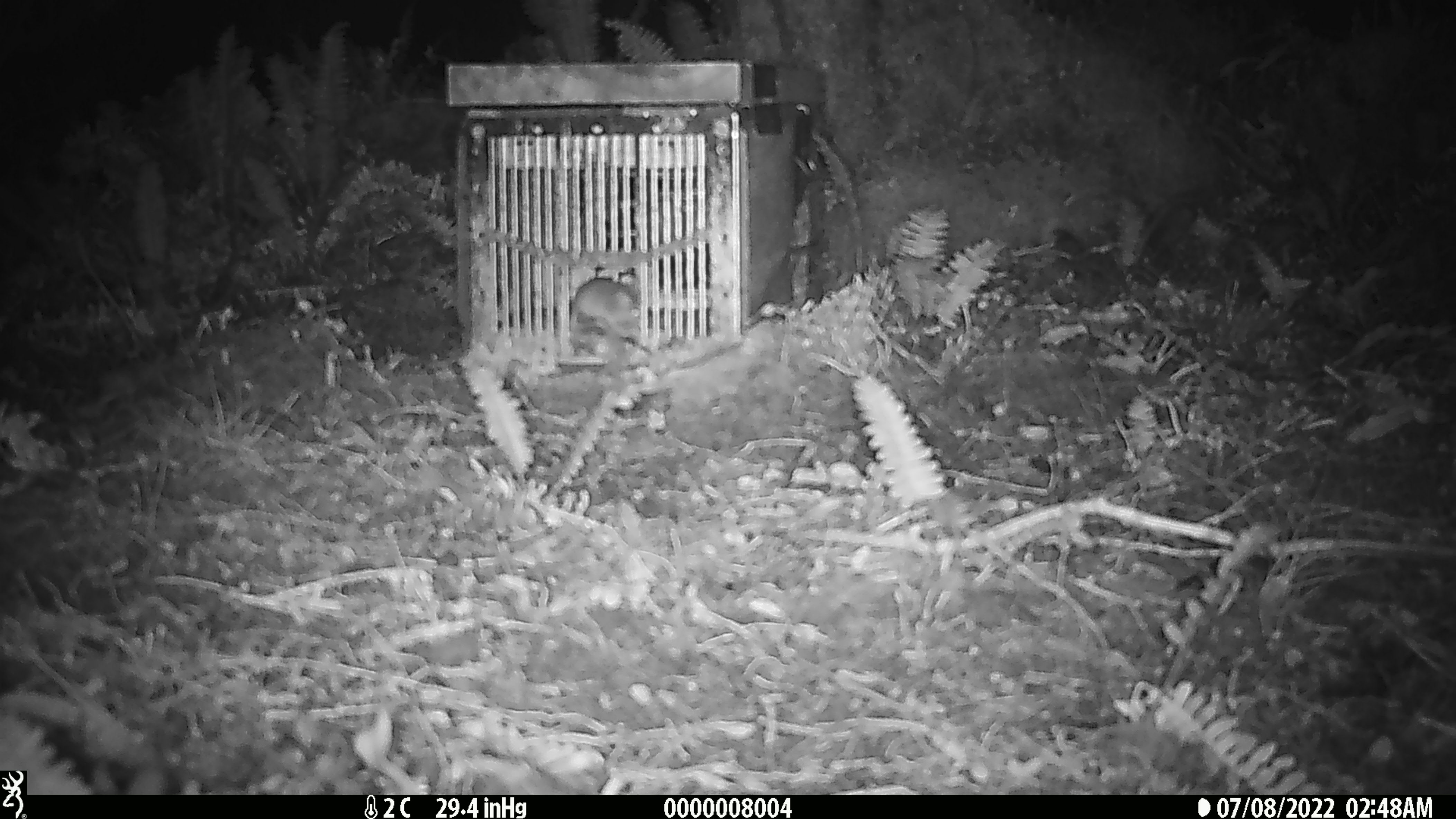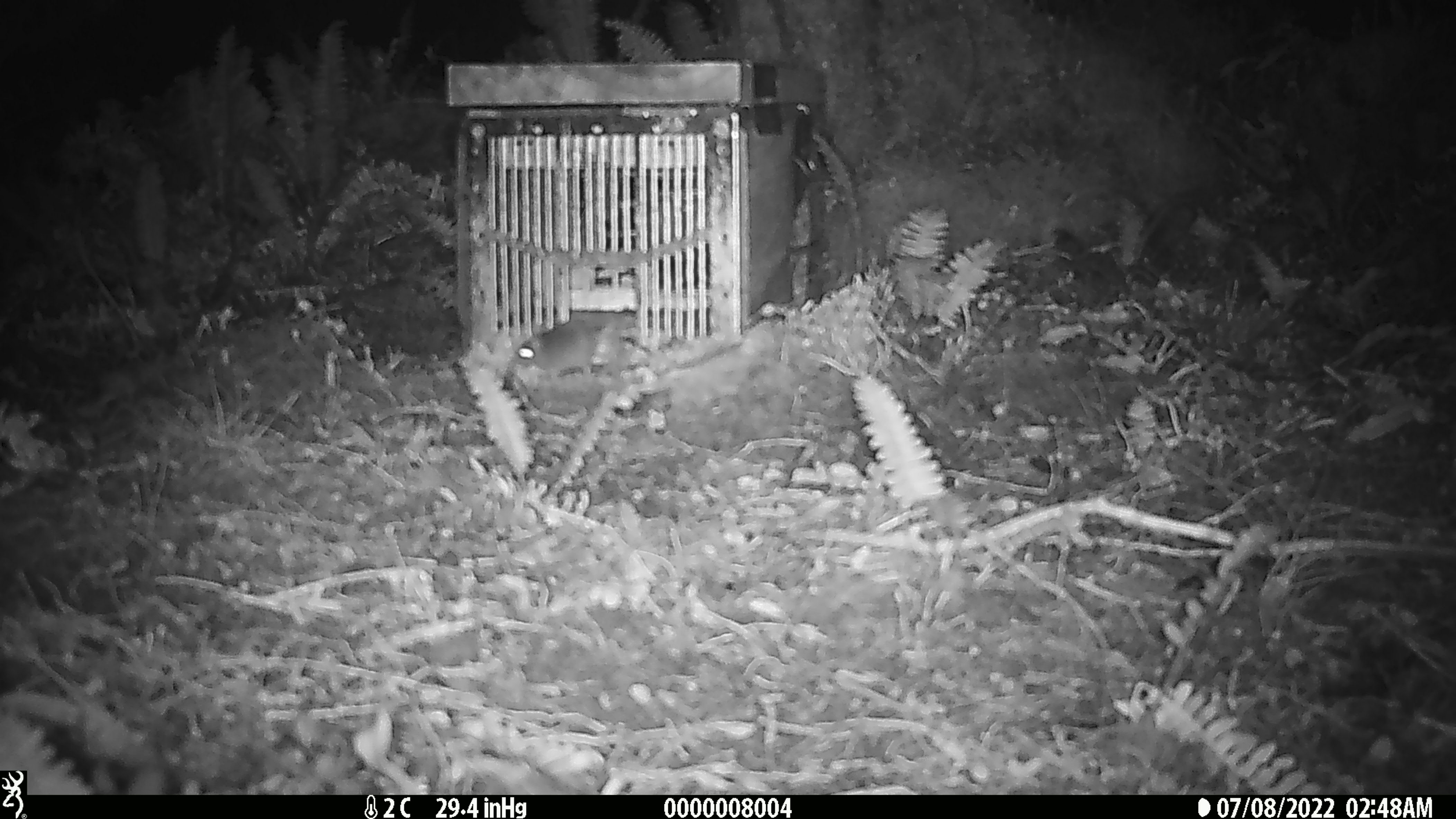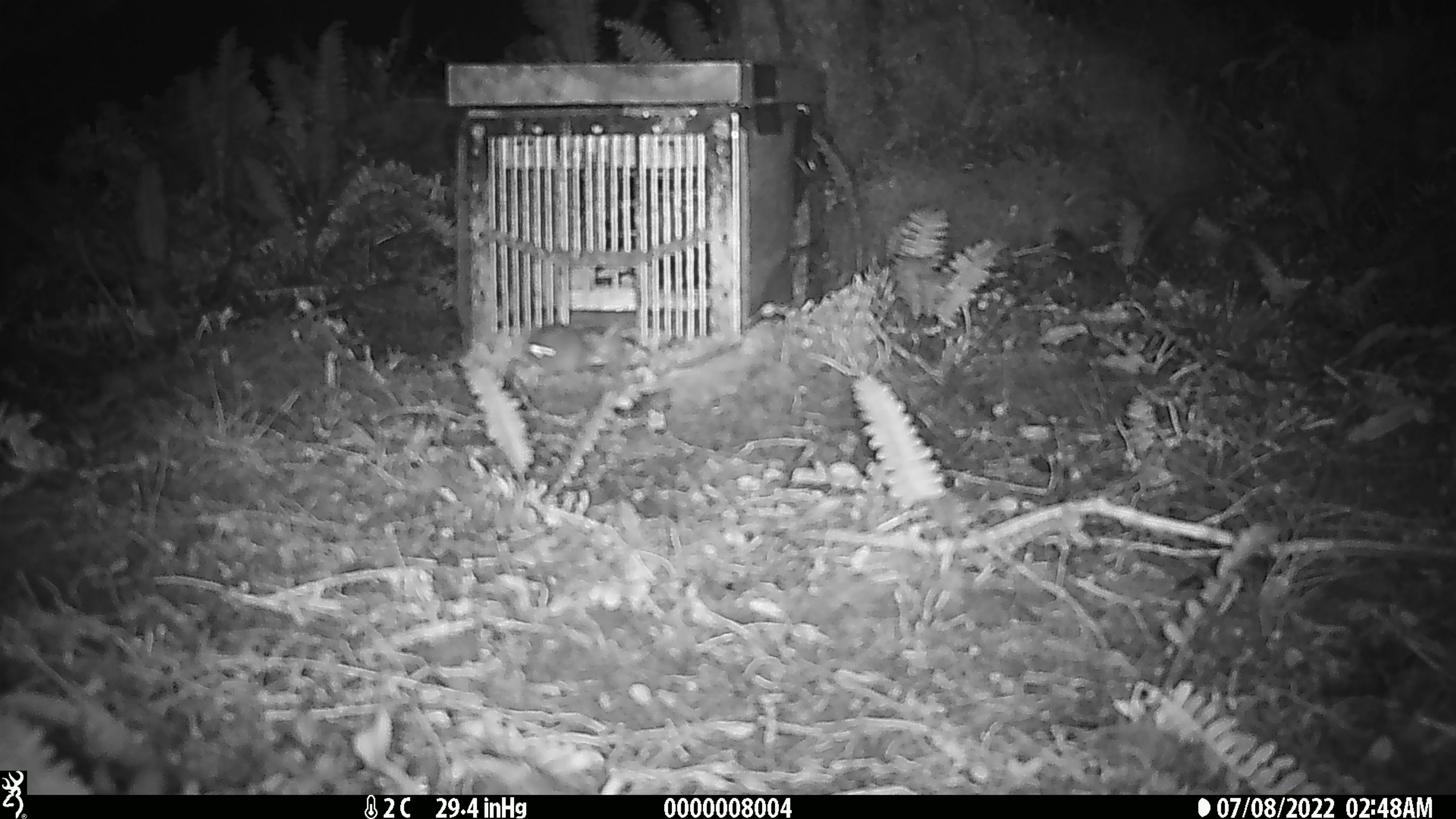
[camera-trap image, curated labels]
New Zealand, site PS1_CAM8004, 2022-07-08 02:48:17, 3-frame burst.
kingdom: Animalia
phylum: Chordata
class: Mammalia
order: Rodentia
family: Muridae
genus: Mus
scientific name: Mus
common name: mouse